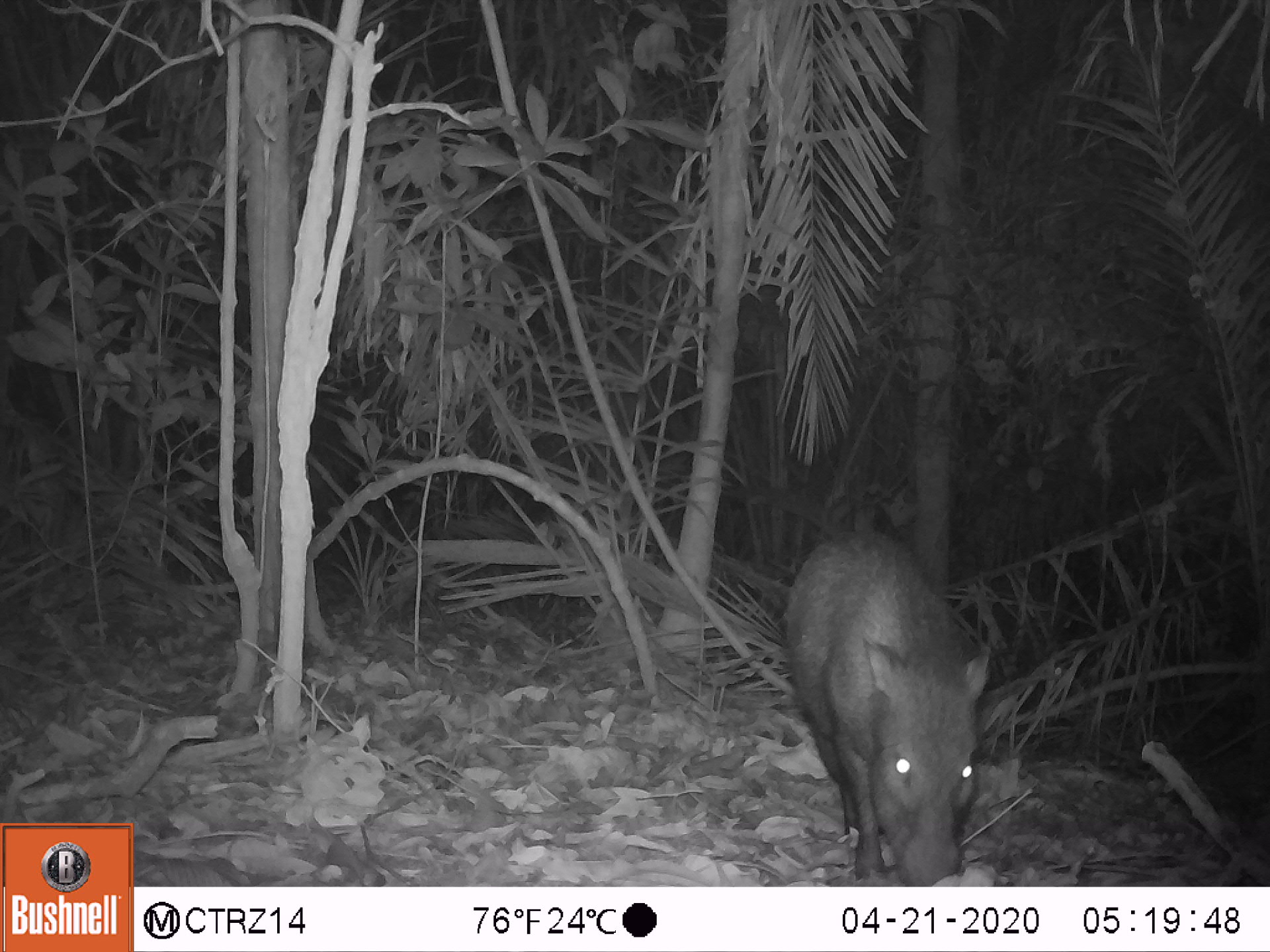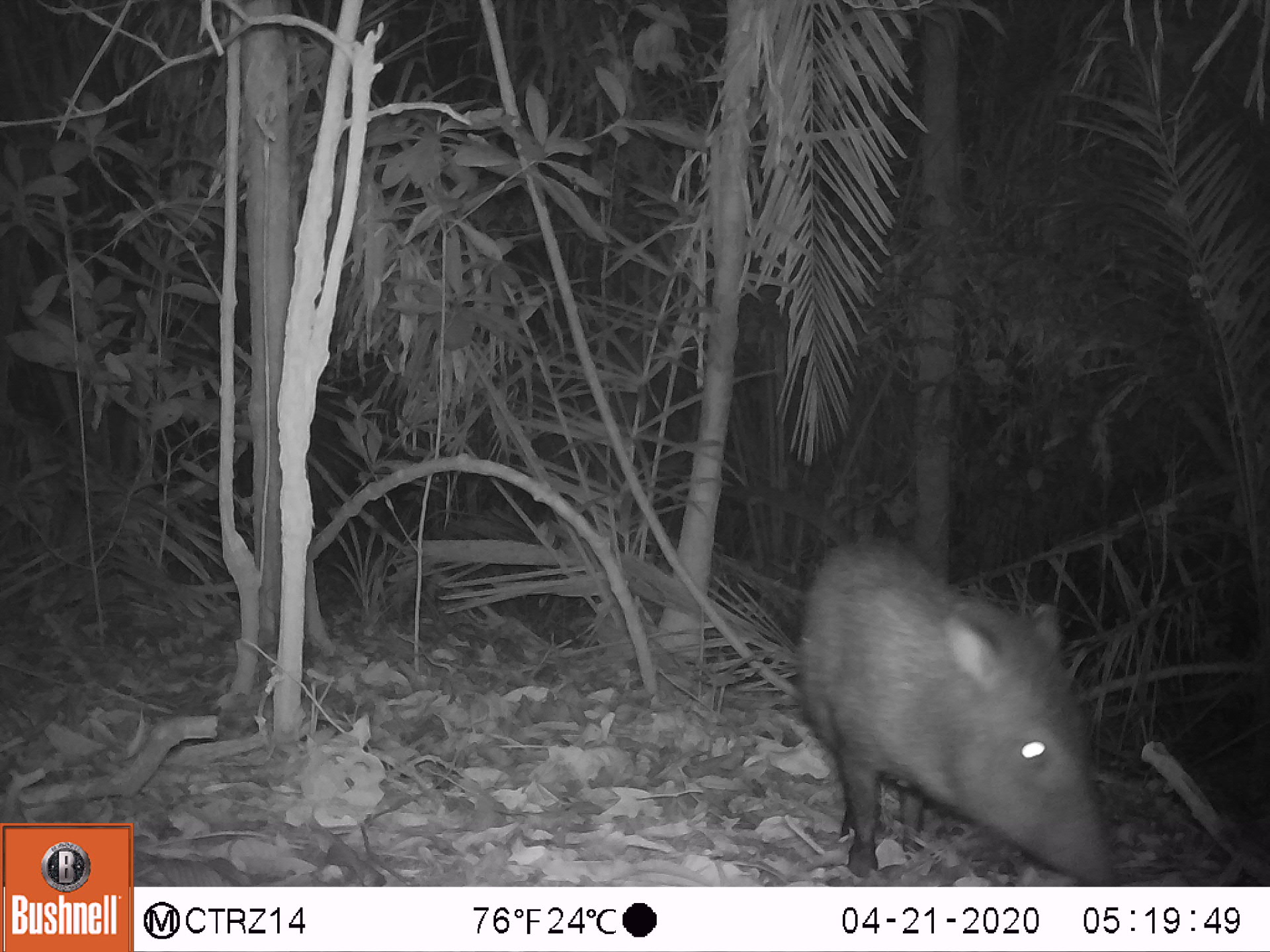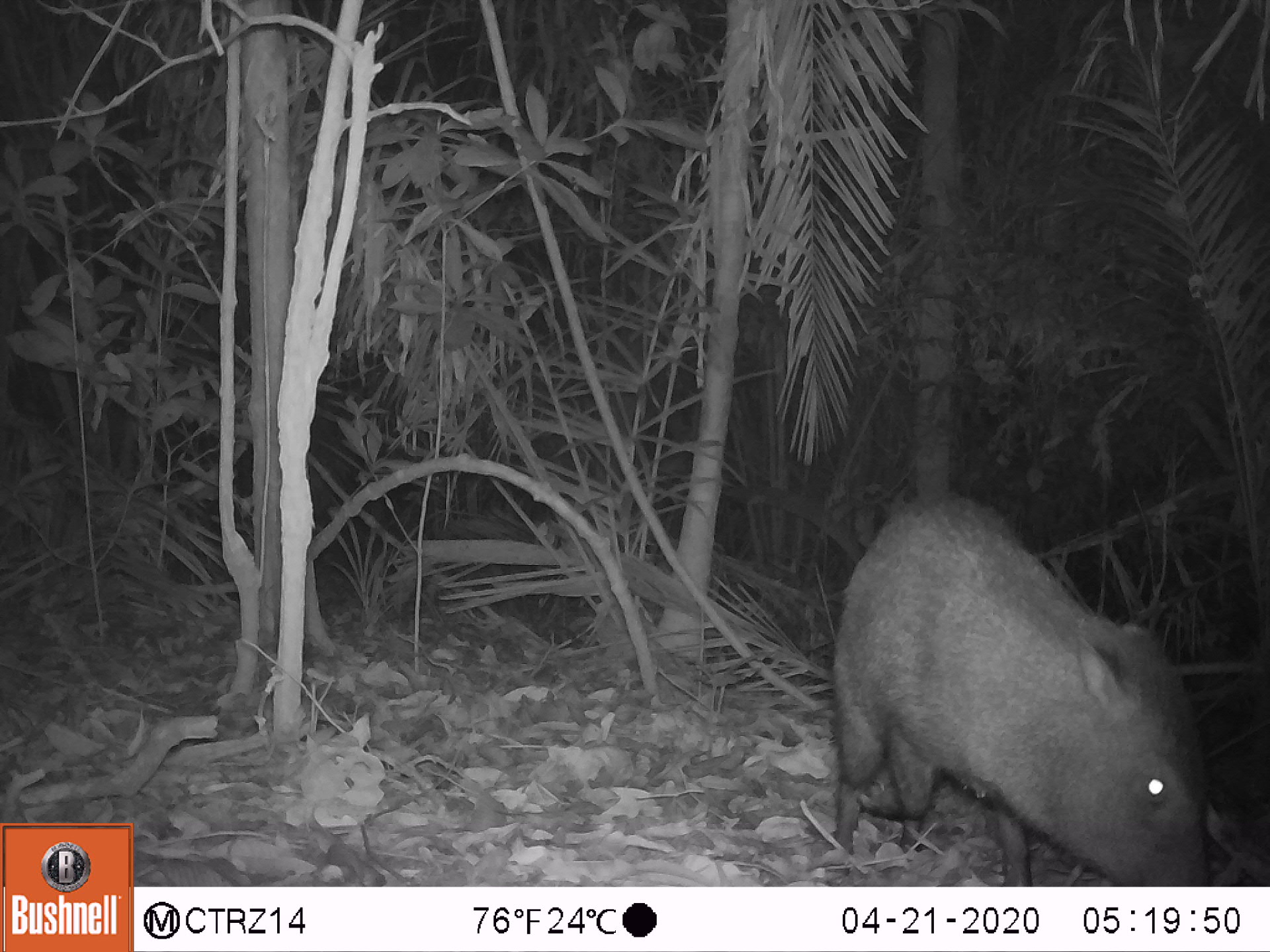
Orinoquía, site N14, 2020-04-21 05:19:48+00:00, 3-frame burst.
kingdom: Animalia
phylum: Chordata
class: Mammalia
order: Artiodactyla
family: Tayassuidae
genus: Pecari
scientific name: Pecari tajacu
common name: collared peccary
Collared peccary (Pecari tajacu).